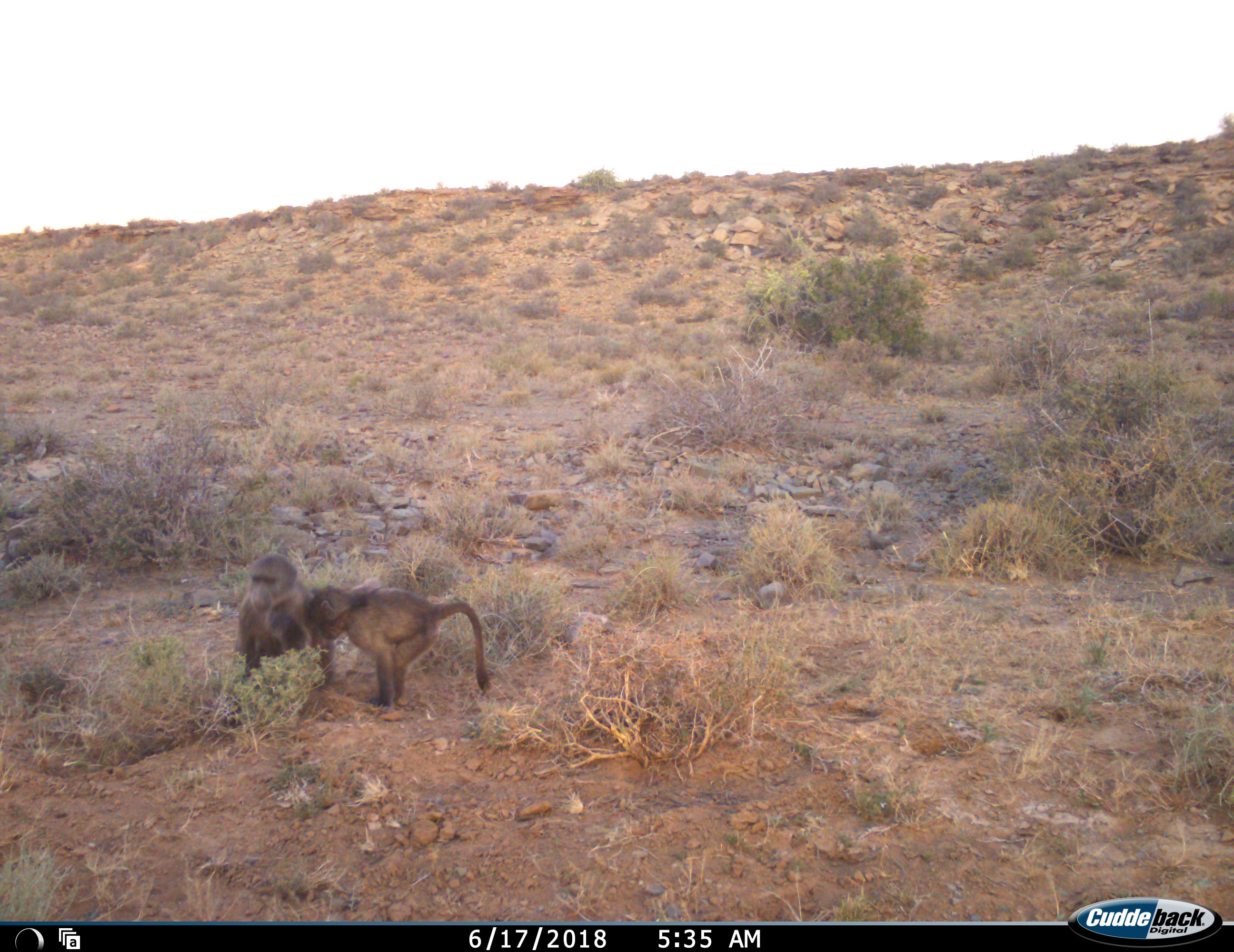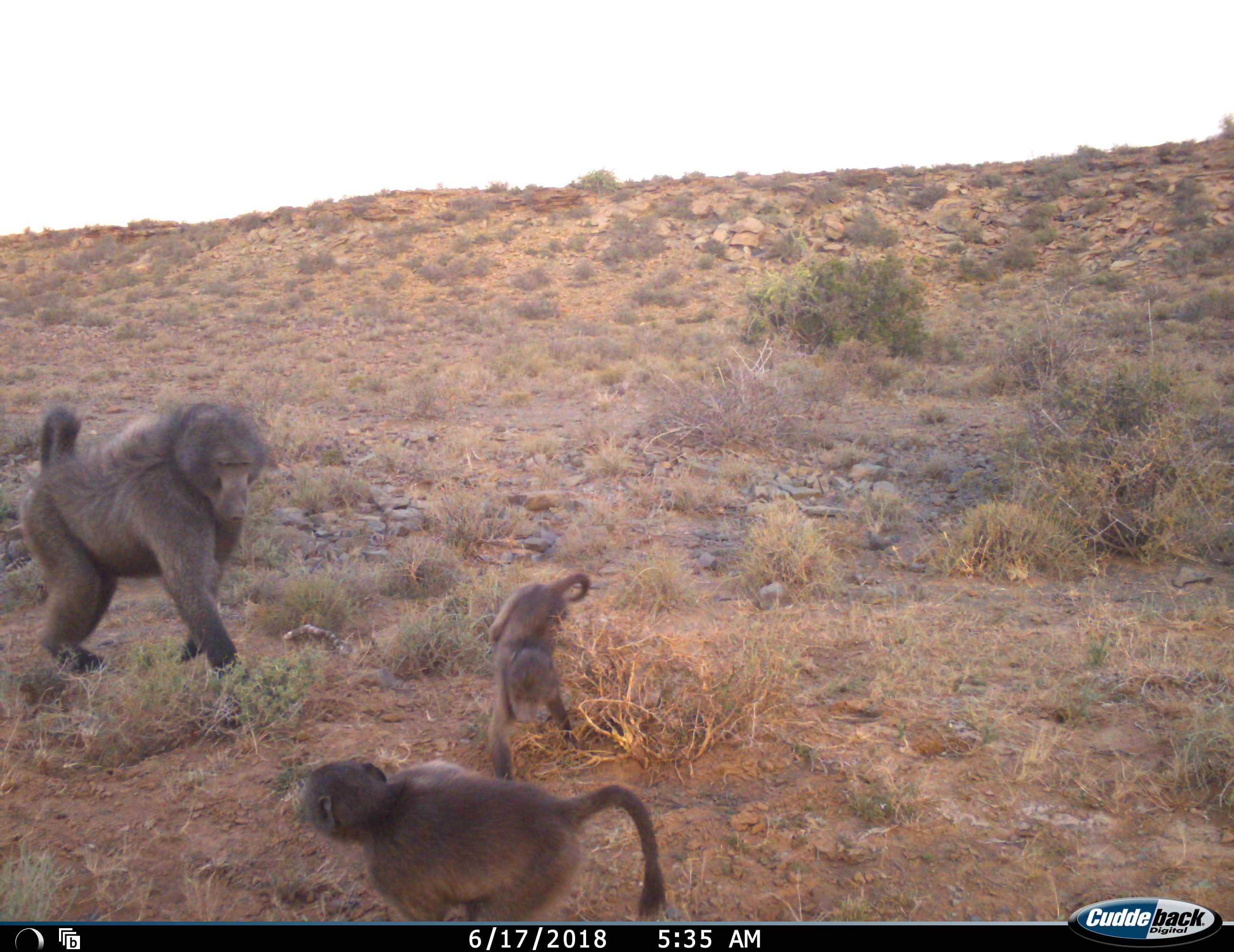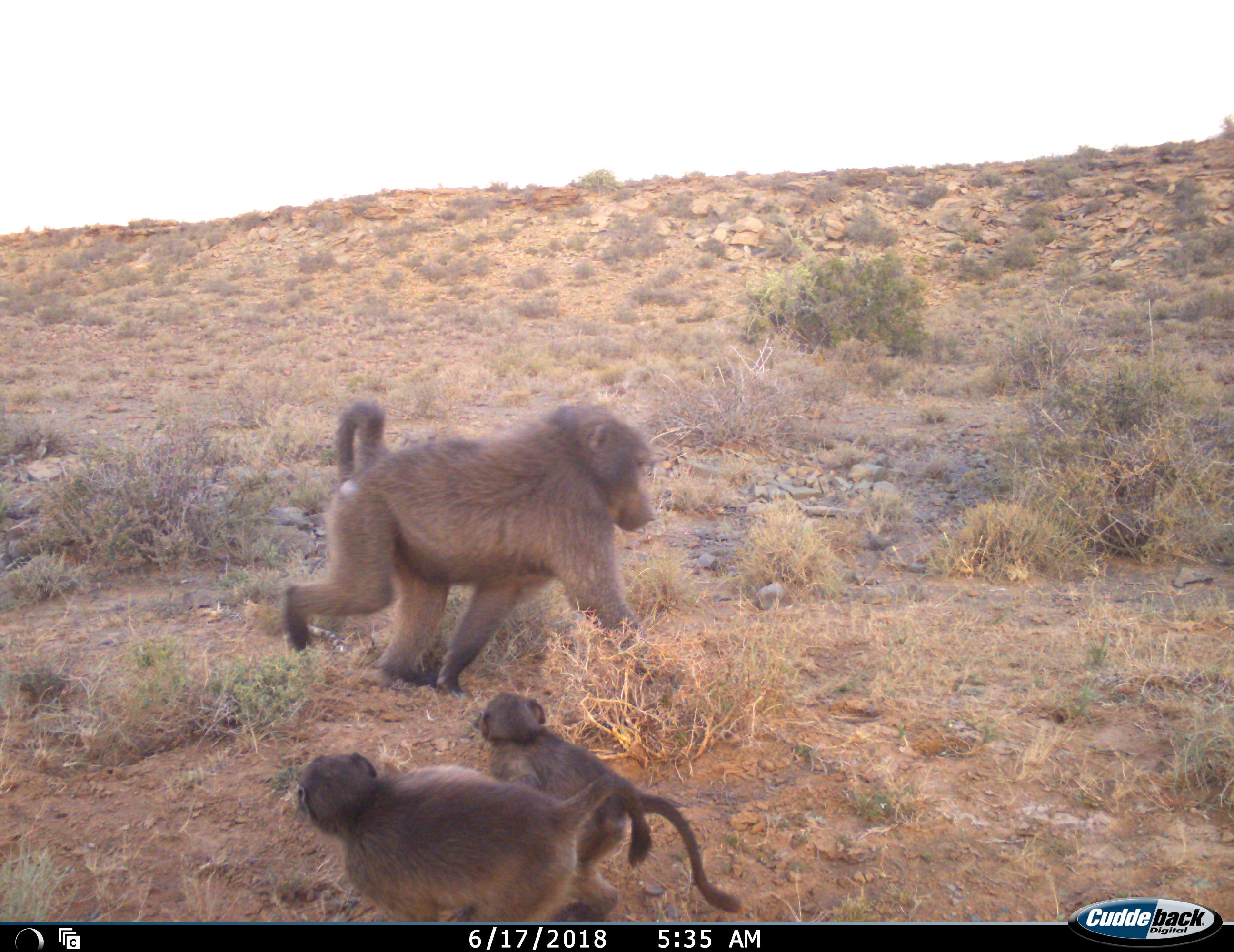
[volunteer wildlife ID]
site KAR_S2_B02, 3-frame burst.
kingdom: Animalia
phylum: Chordata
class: Mammalia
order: Primates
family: Cercopithecidae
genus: Papio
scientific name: Papio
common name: baboon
Baboon (Papio), count 3. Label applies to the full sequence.